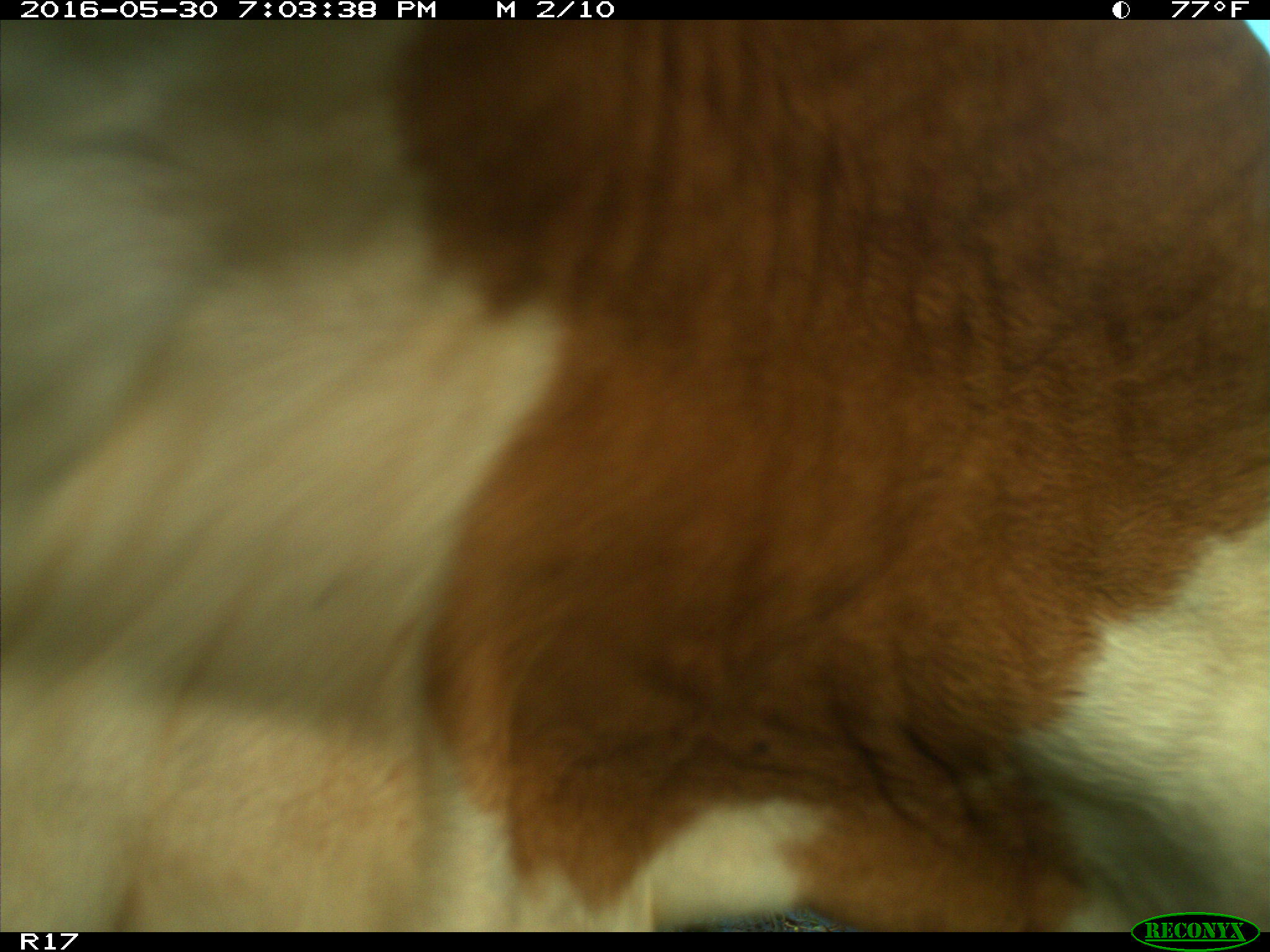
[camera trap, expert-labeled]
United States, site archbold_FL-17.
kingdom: Animalia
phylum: Chordata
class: Mammalia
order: Artiodactyla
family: Bovidae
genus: Bos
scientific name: Bos taurus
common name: domestic cow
Bos taurus (domestic cow).